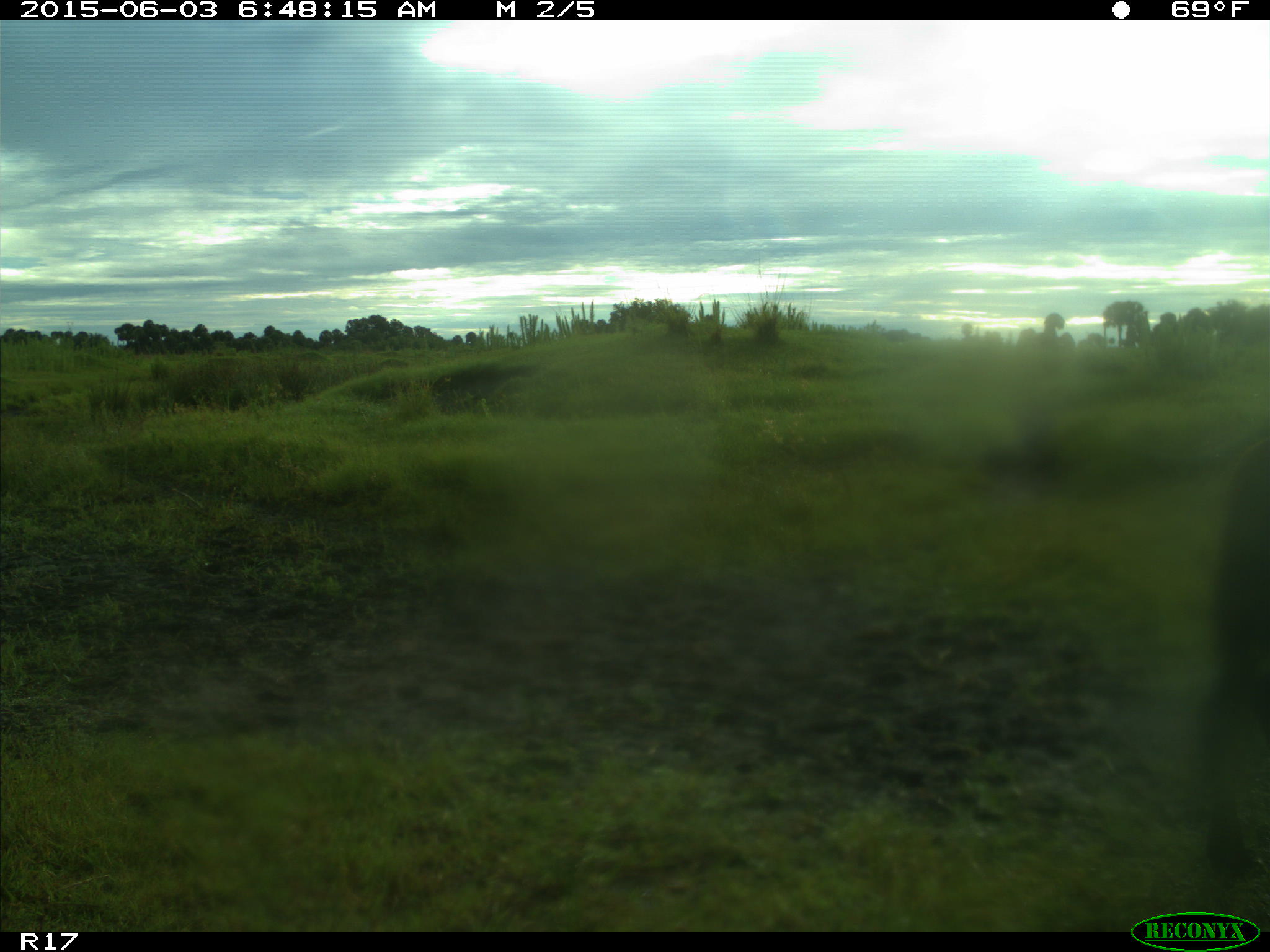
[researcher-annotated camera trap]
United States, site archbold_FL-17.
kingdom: Animalia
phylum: Chordata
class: Mammalia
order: Artiodactyla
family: Bovidae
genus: Bos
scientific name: Bos taurus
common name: domestic cow